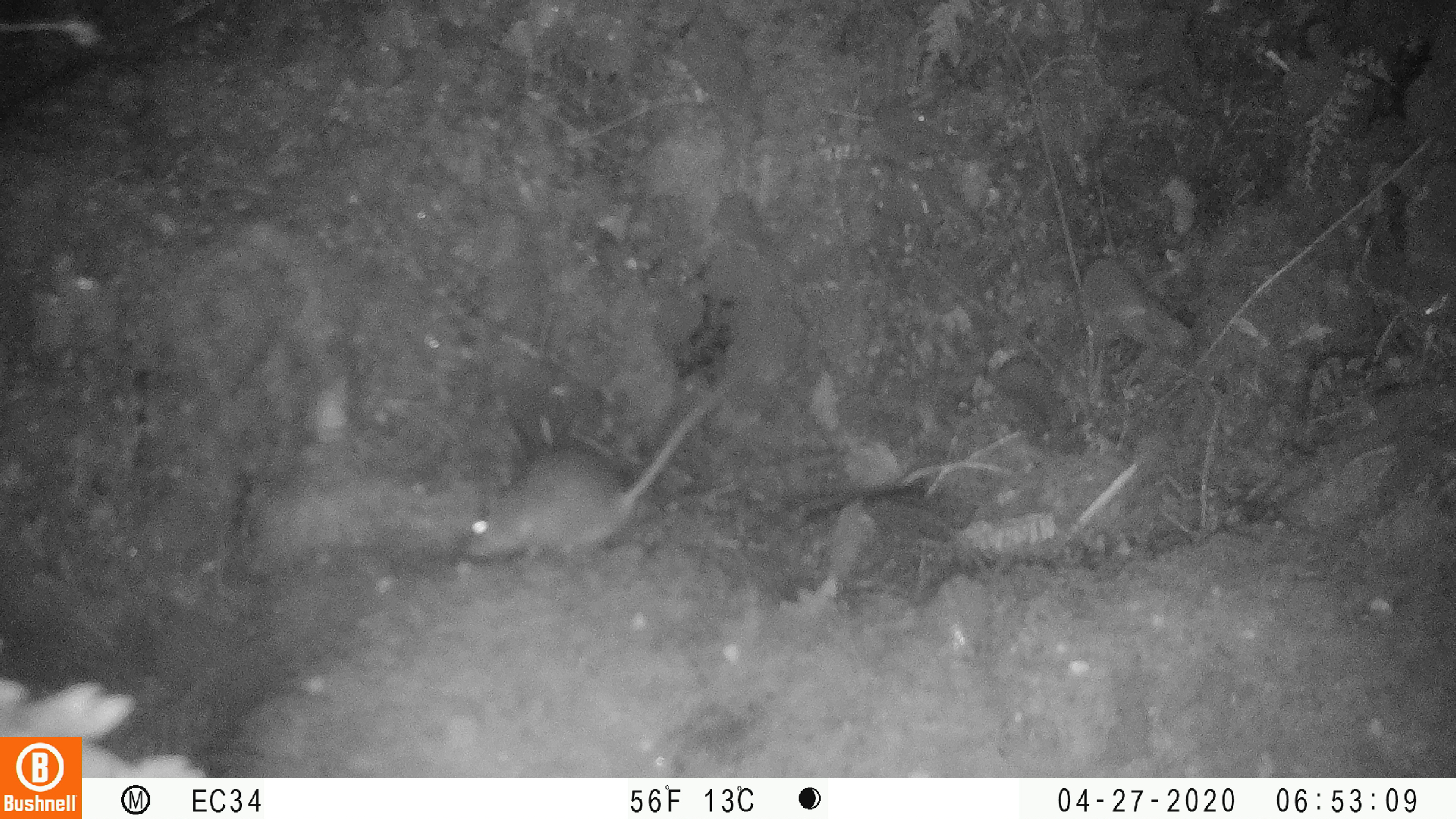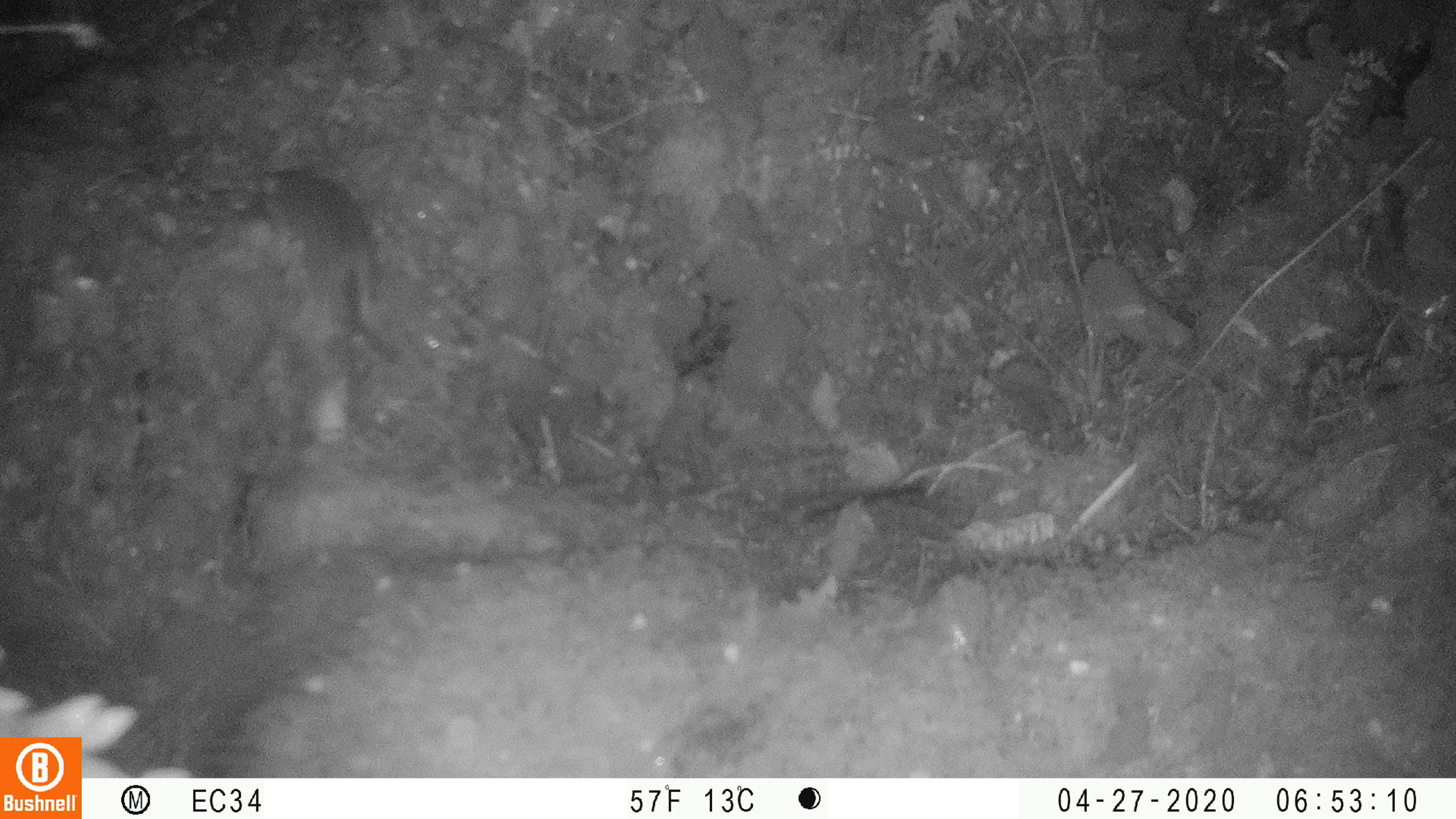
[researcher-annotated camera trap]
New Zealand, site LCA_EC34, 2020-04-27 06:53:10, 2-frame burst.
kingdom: Animalia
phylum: Chordata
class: Mammalia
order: Rodentia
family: Muridae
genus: Rattus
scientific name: Rattus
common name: rat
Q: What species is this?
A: Rat (Rattus).